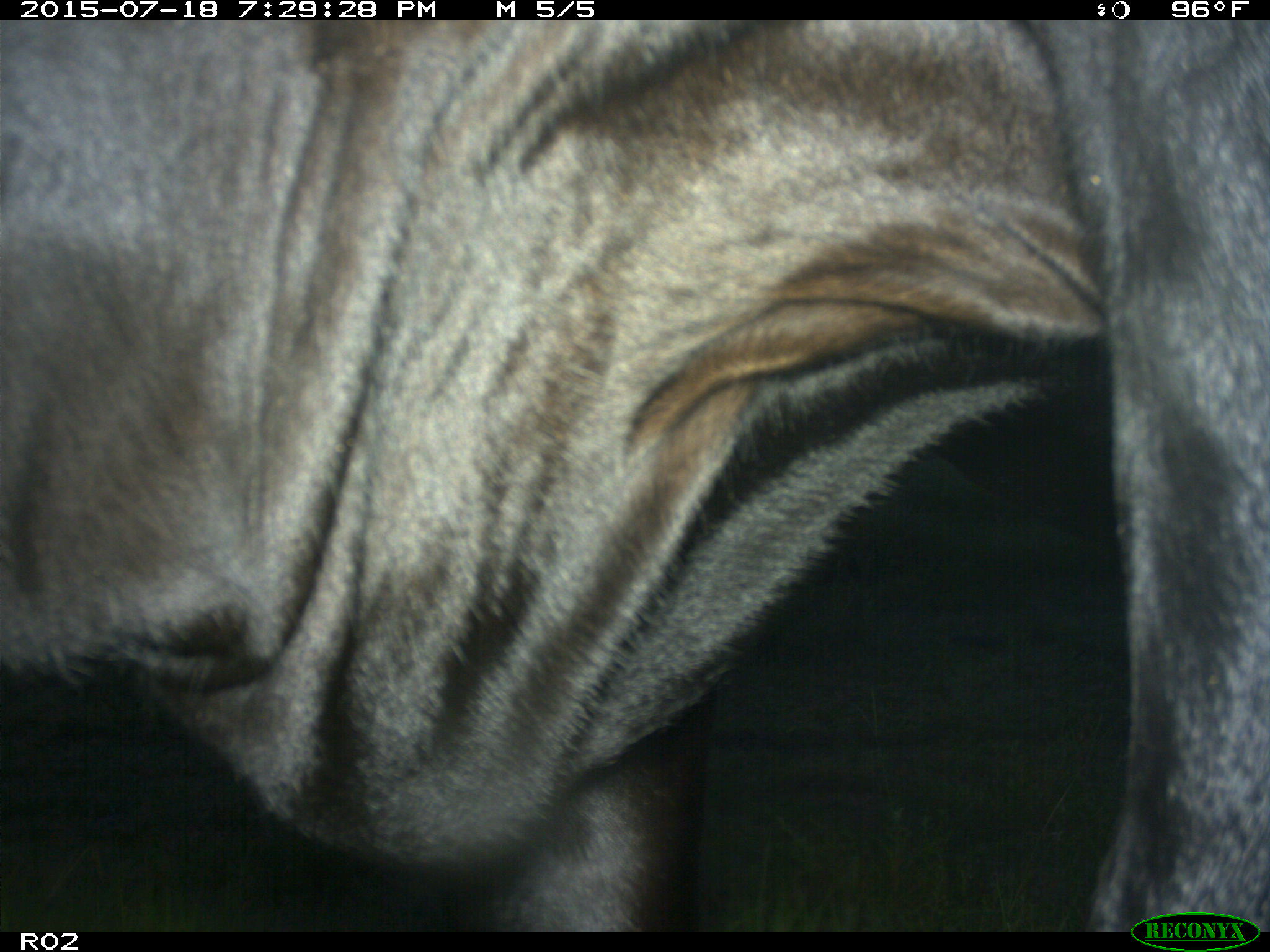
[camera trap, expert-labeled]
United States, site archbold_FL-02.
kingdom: Animalia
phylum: Chordata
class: Mammalia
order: Artiodactyla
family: Bovidae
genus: Bos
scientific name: Bos taurus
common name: domestic cow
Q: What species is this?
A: Bos taurus (domestic cow).